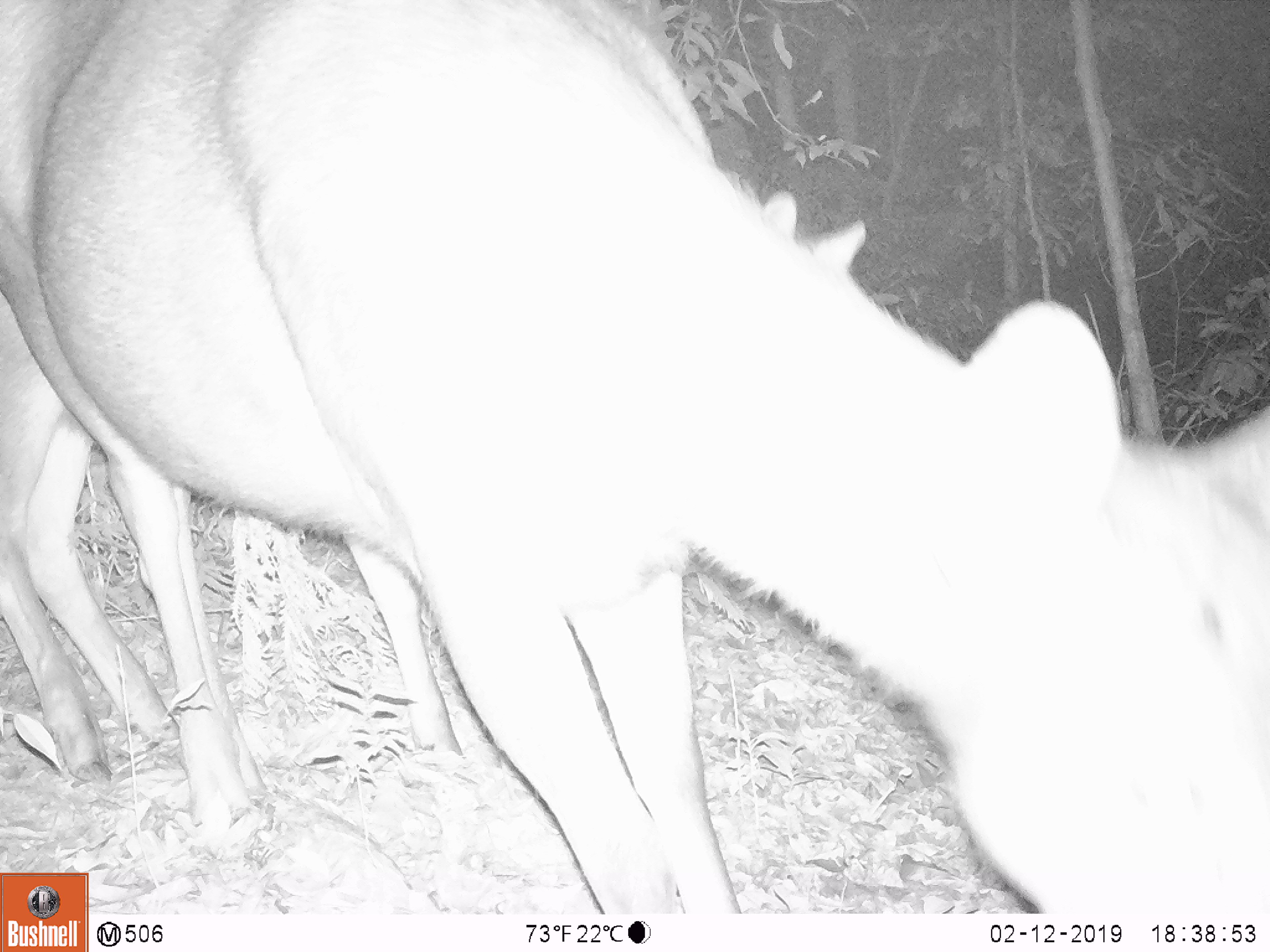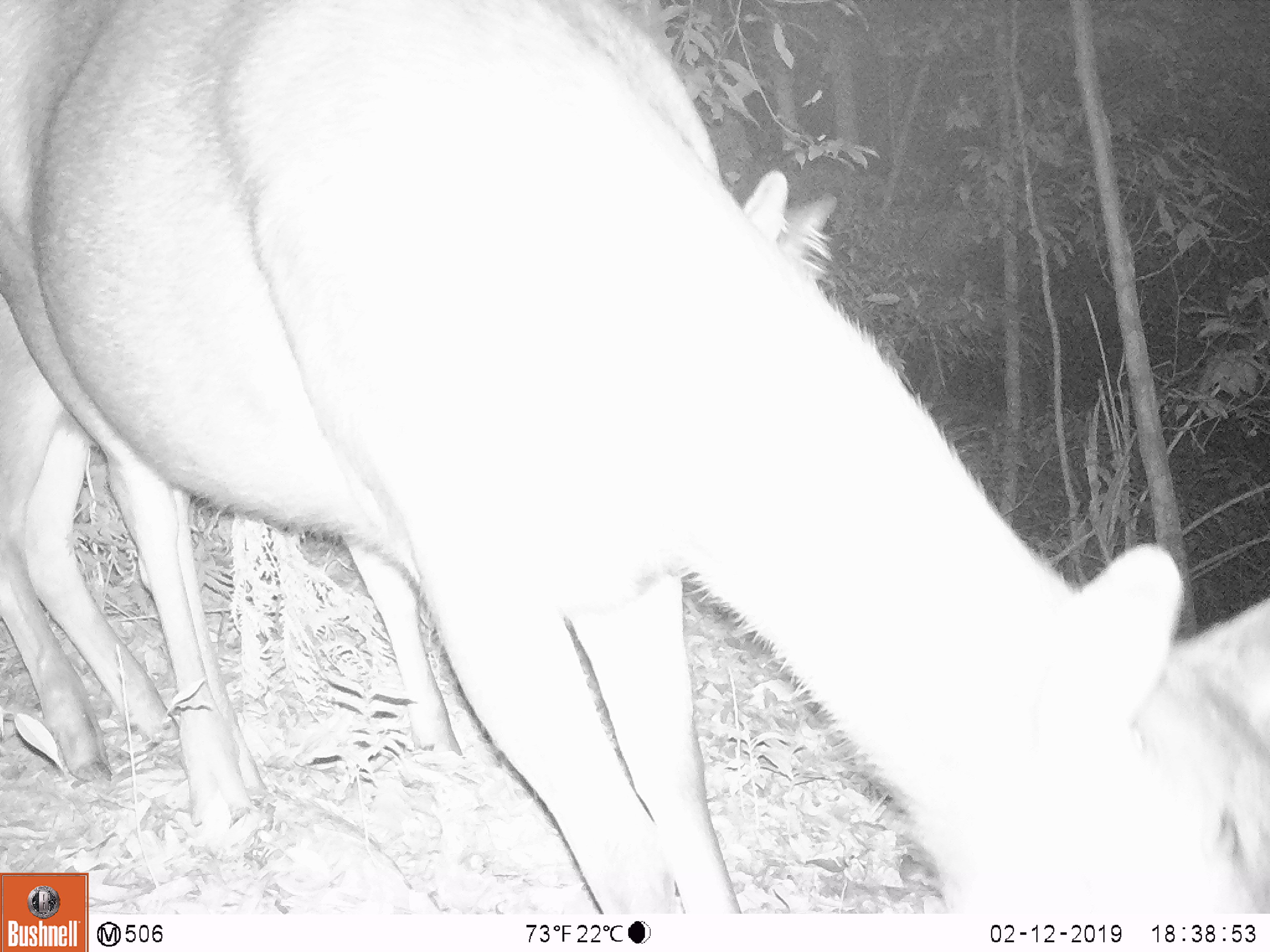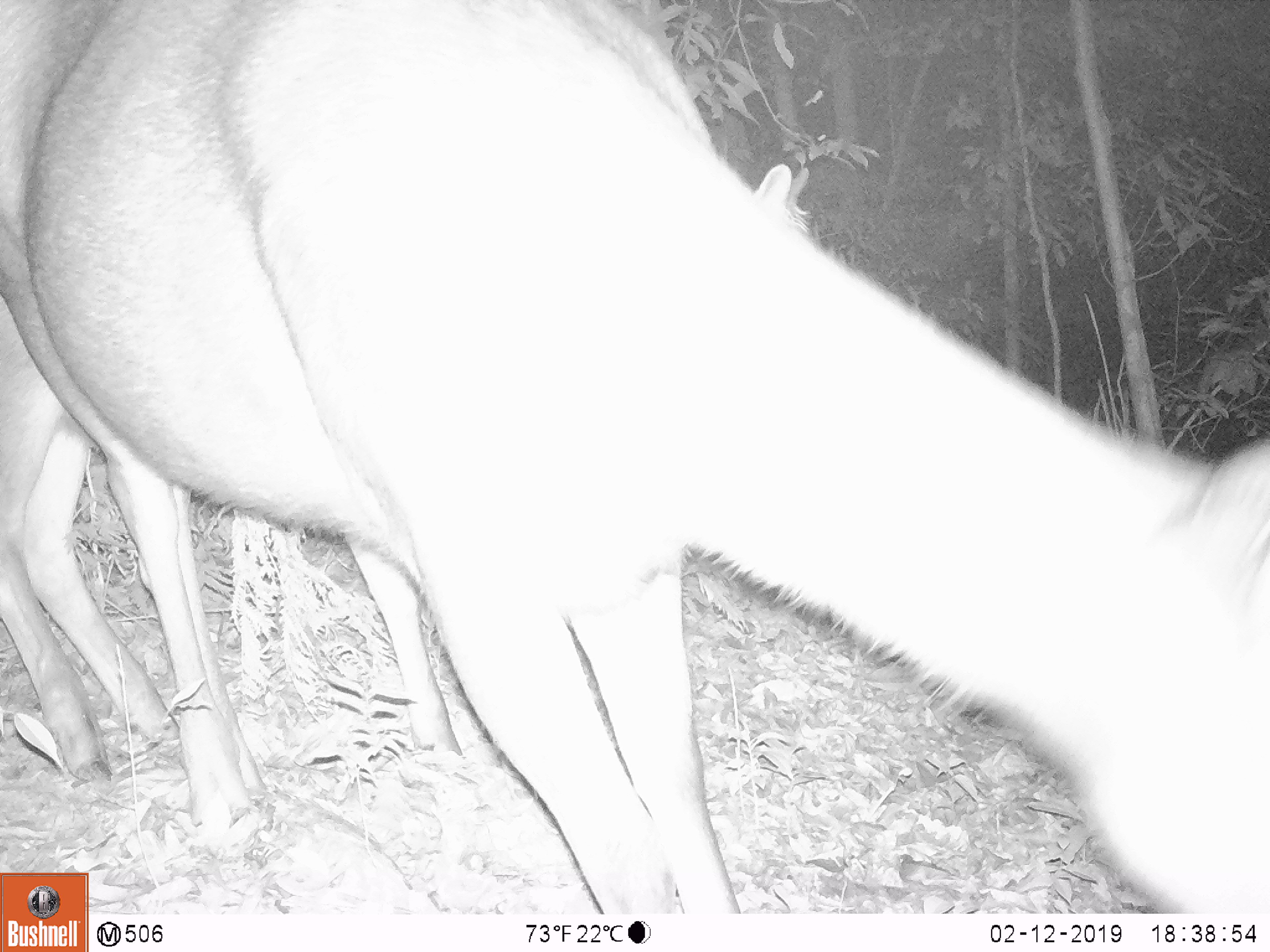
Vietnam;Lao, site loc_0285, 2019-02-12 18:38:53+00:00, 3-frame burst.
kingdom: Animalia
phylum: Chordata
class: Mammalia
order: Artiodactyla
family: Cervidae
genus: Rusa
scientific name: Rusa unicolor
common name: sambar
Sambar (Rusa unicolor). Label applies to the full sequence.